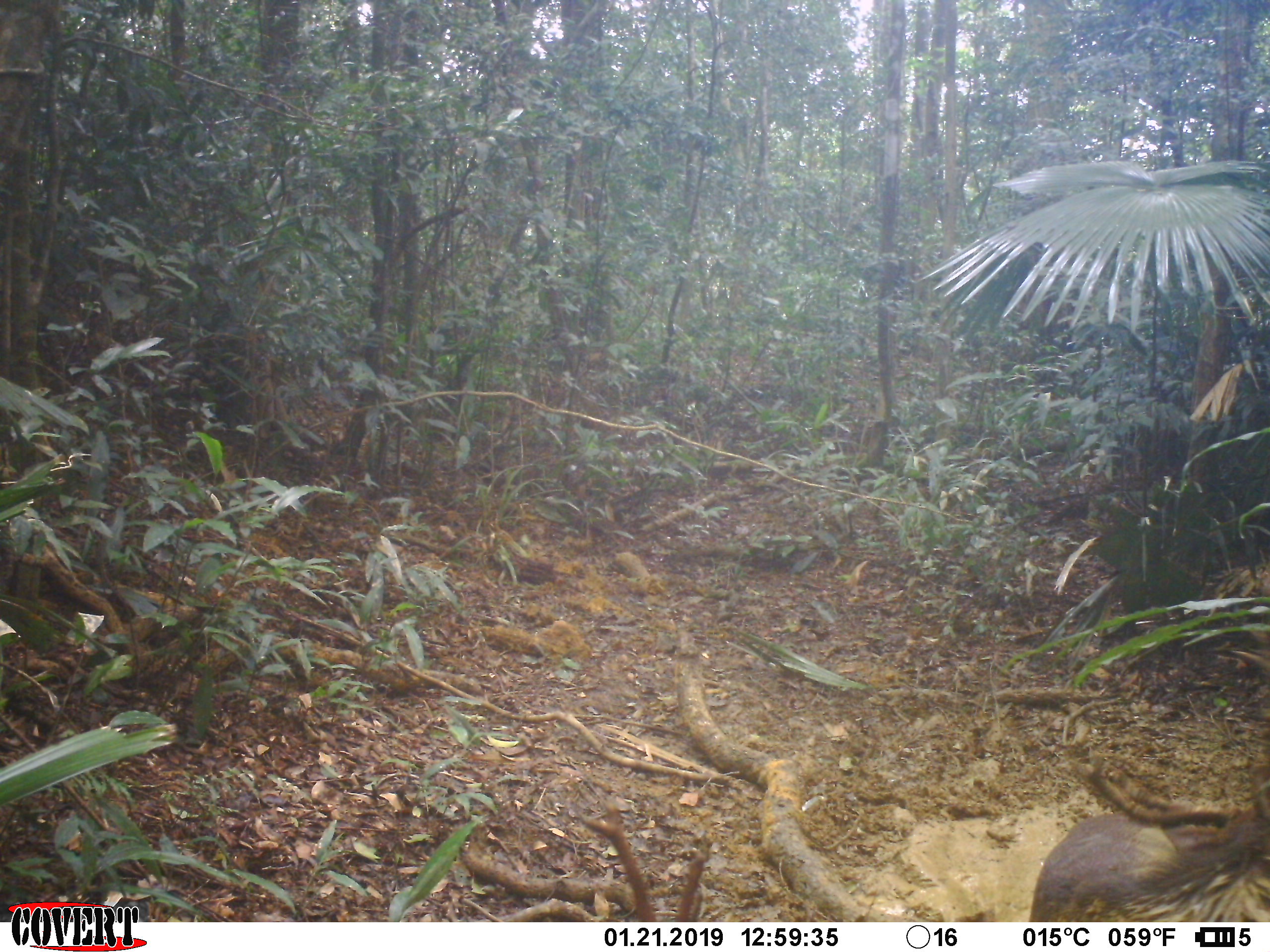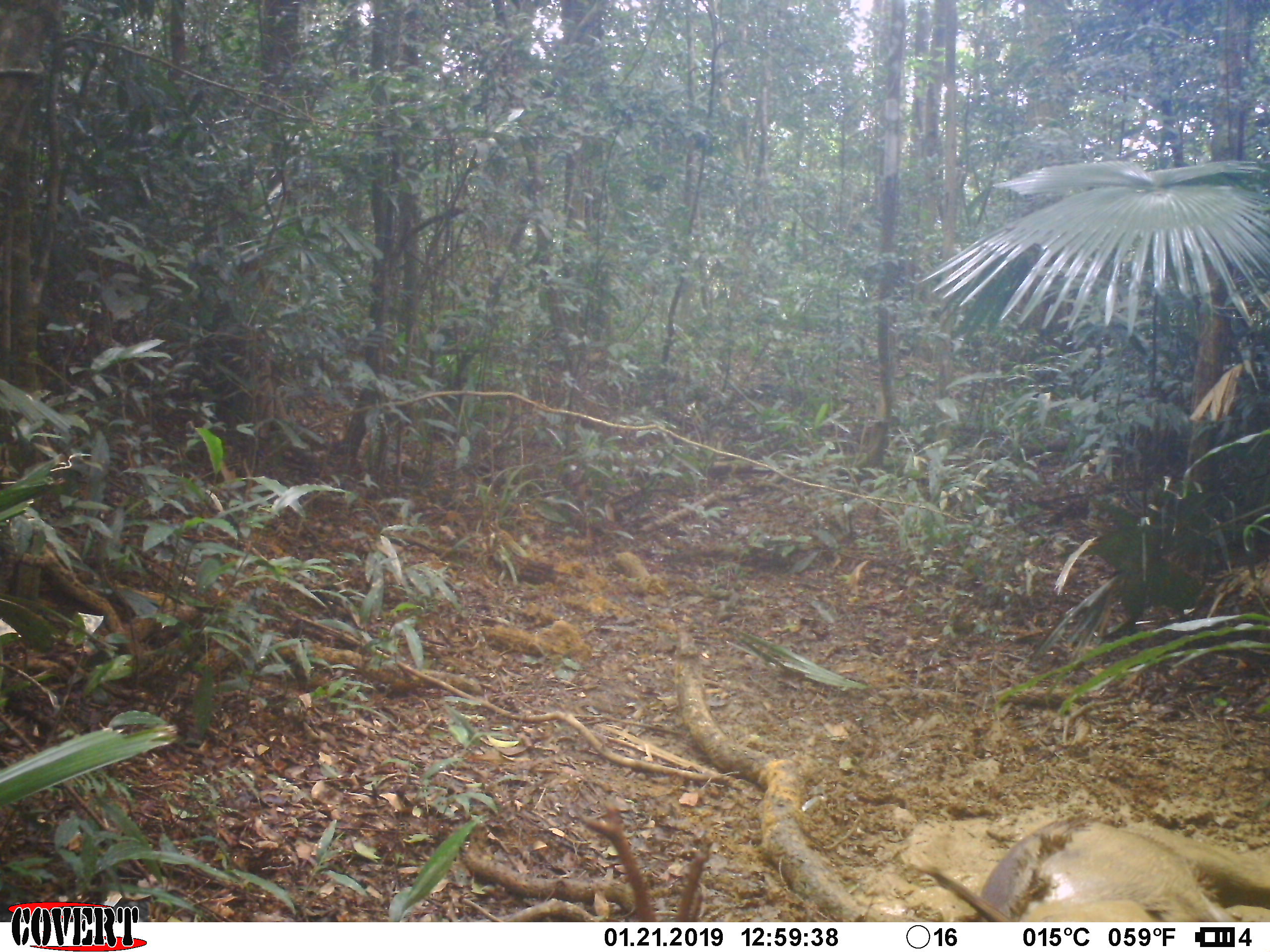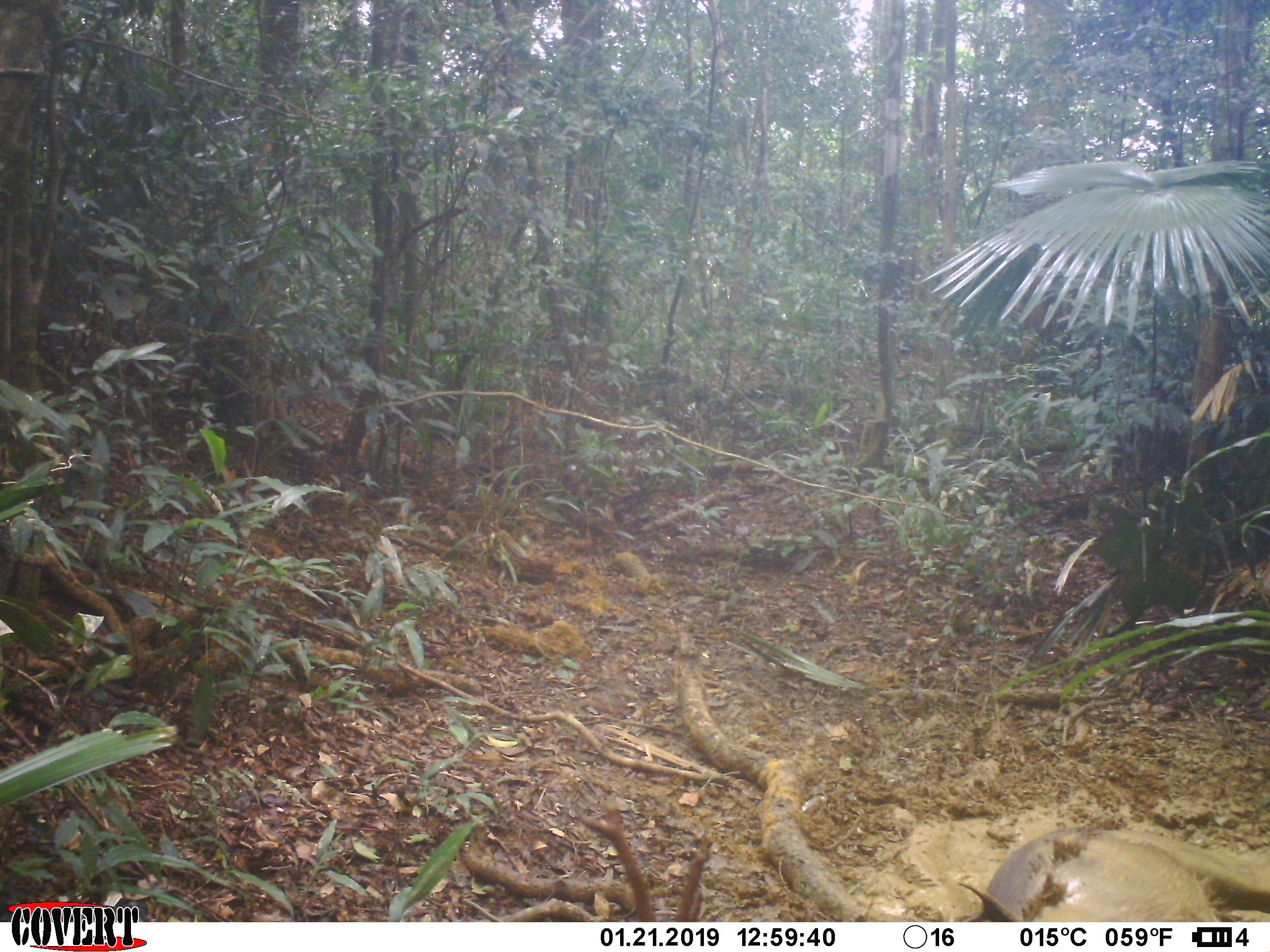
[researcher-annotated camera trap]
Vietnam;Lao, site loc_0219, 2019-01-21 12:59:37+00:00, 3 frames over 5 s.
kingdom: Animalia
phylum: Chordata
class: Mammalia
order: Artiodactyla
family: Cervidae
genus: Rusa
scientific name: Rusa unicolor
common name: sambar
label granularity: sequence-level